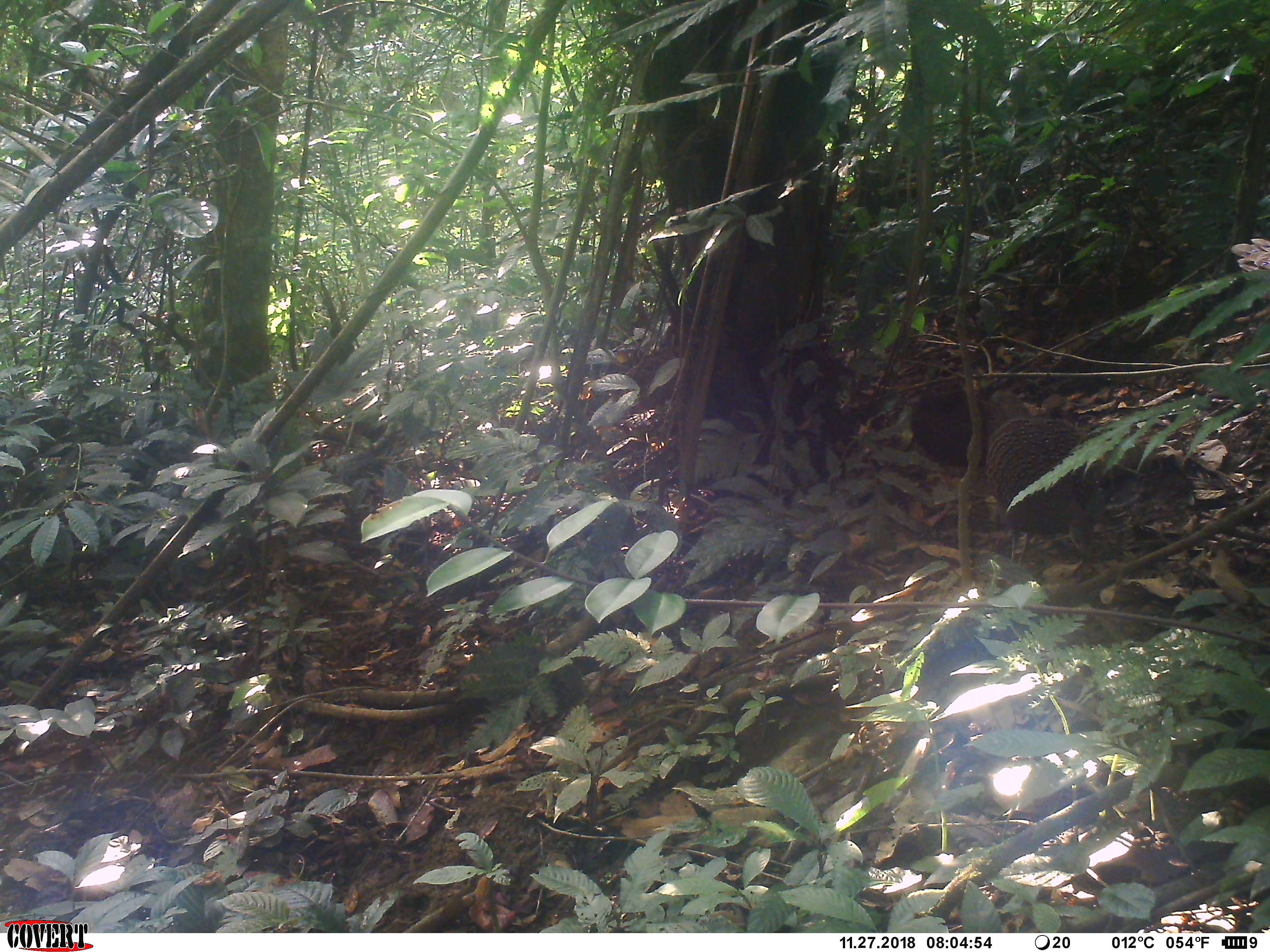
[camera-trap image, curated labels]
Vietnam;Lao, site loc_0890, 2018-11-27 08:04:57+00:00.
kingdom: Animalia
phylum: Chordata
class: Aves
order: Galliformes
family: Phasianidae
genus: Polyplectron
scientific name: Polyplectron bicalcaratum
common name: gray peacock-pheasant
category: grey peacock pheasant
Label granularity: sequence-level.